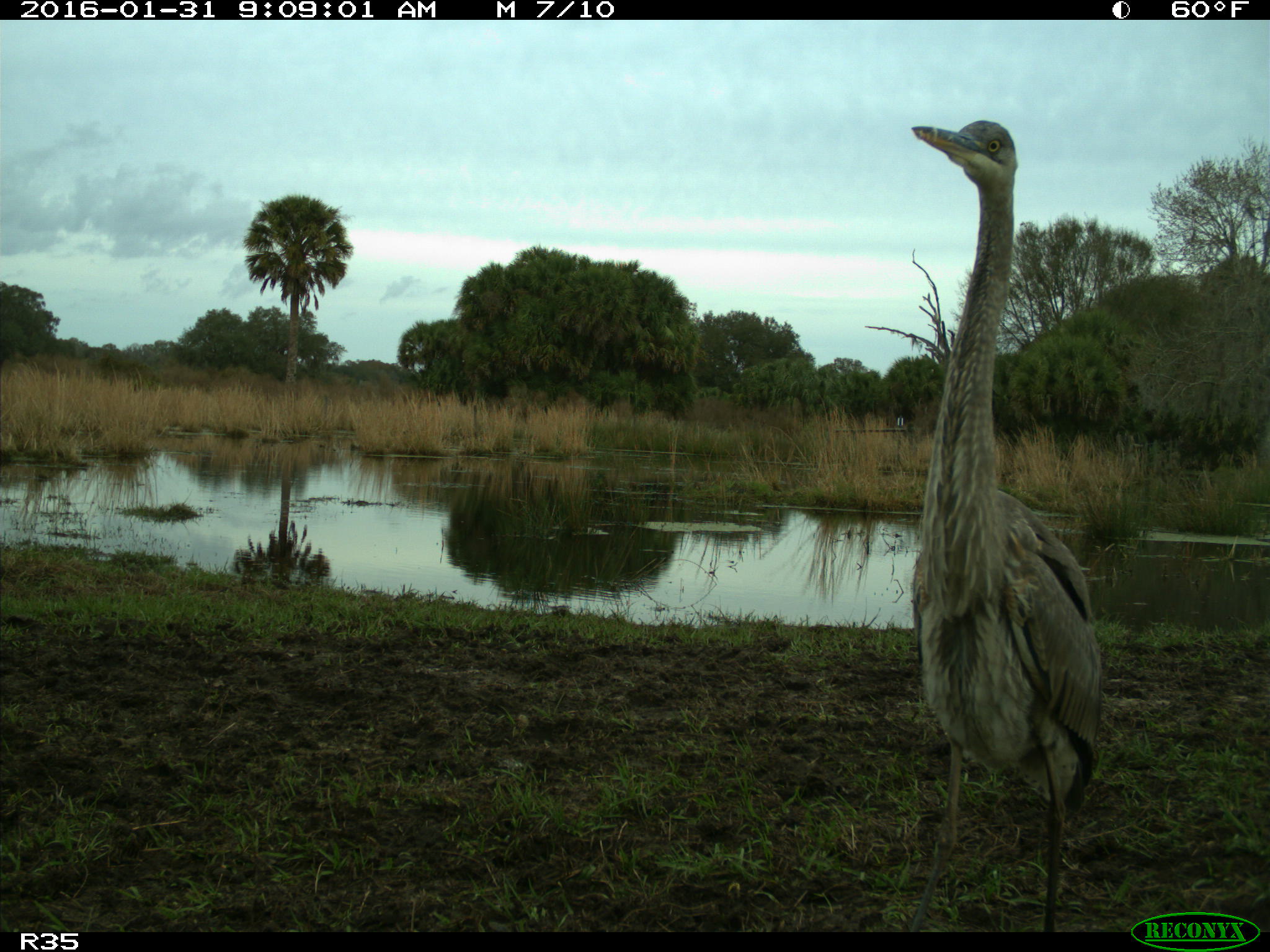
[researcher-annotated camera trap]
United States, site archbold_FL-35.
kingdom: Animalia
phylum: Chordata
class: Aves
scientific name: Aves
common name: birds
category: unidentified bird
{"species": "unidentified bird (birds) (Aves)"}